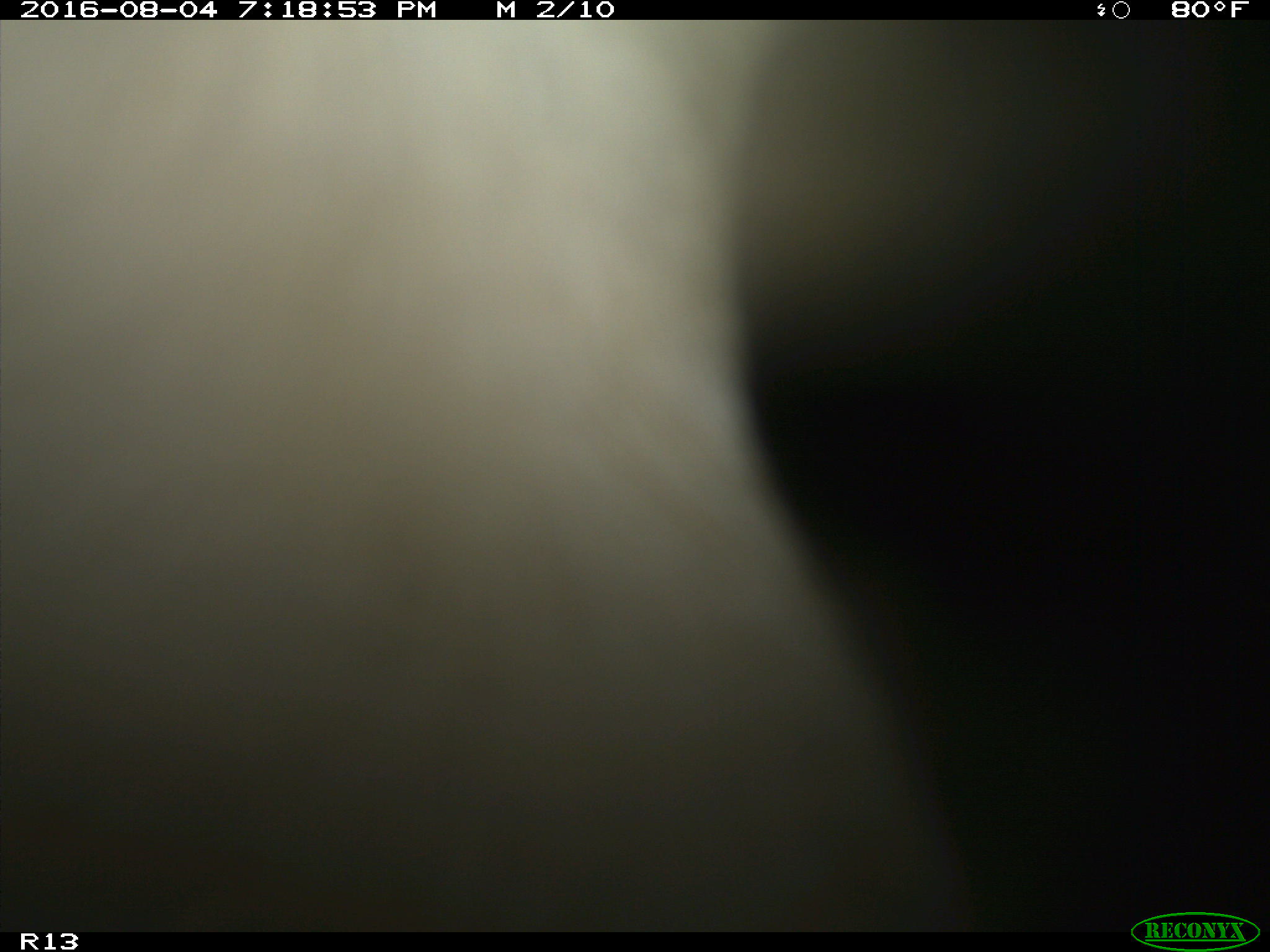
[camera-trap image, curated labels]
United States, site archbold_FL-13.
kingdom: Animalia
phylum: Chordata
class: Mammalia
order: Artiodactyla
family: Bovidae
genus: Bos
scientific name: Bos taurus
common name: domestic cow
Bos taurus (domestic cow).